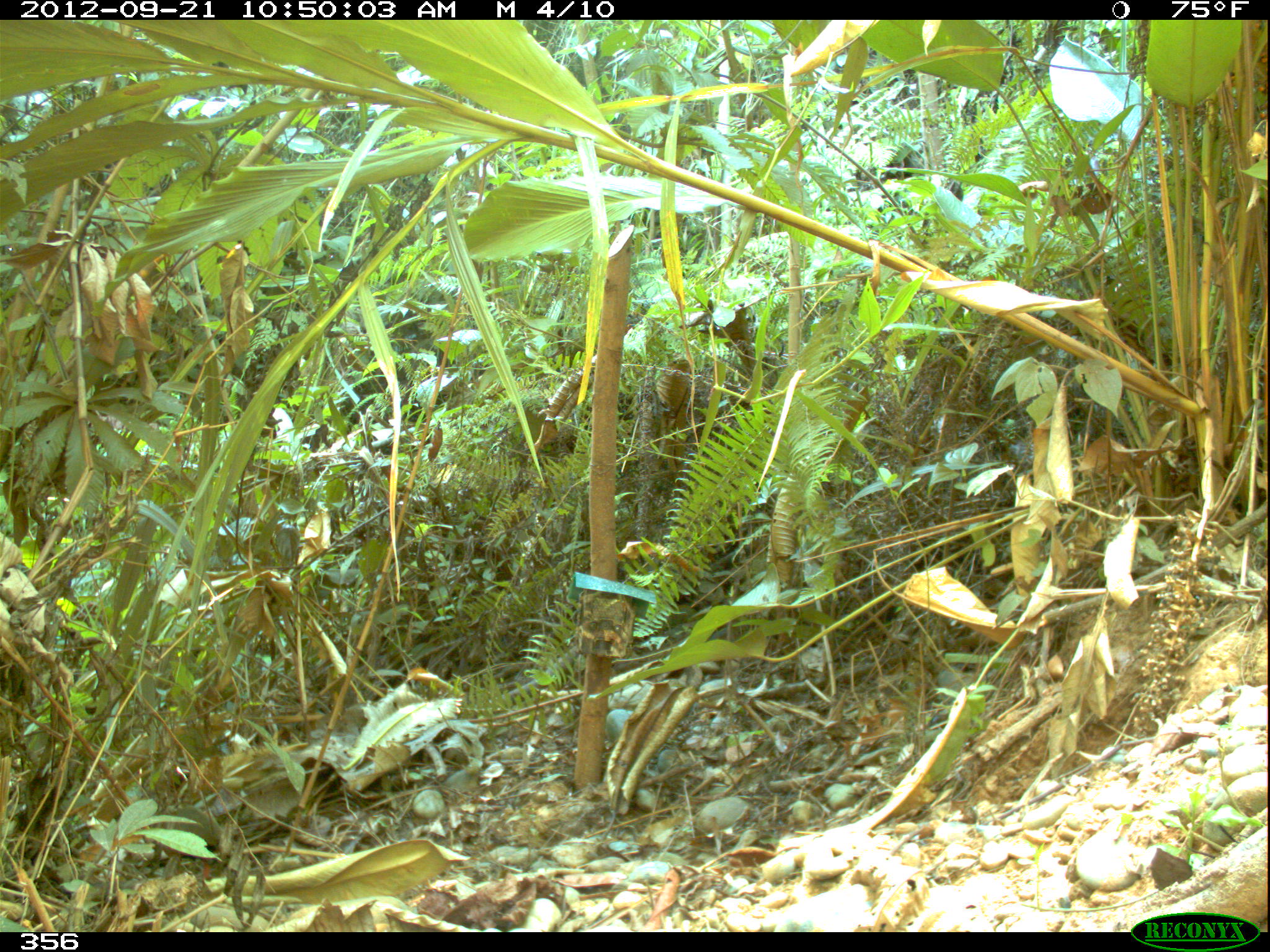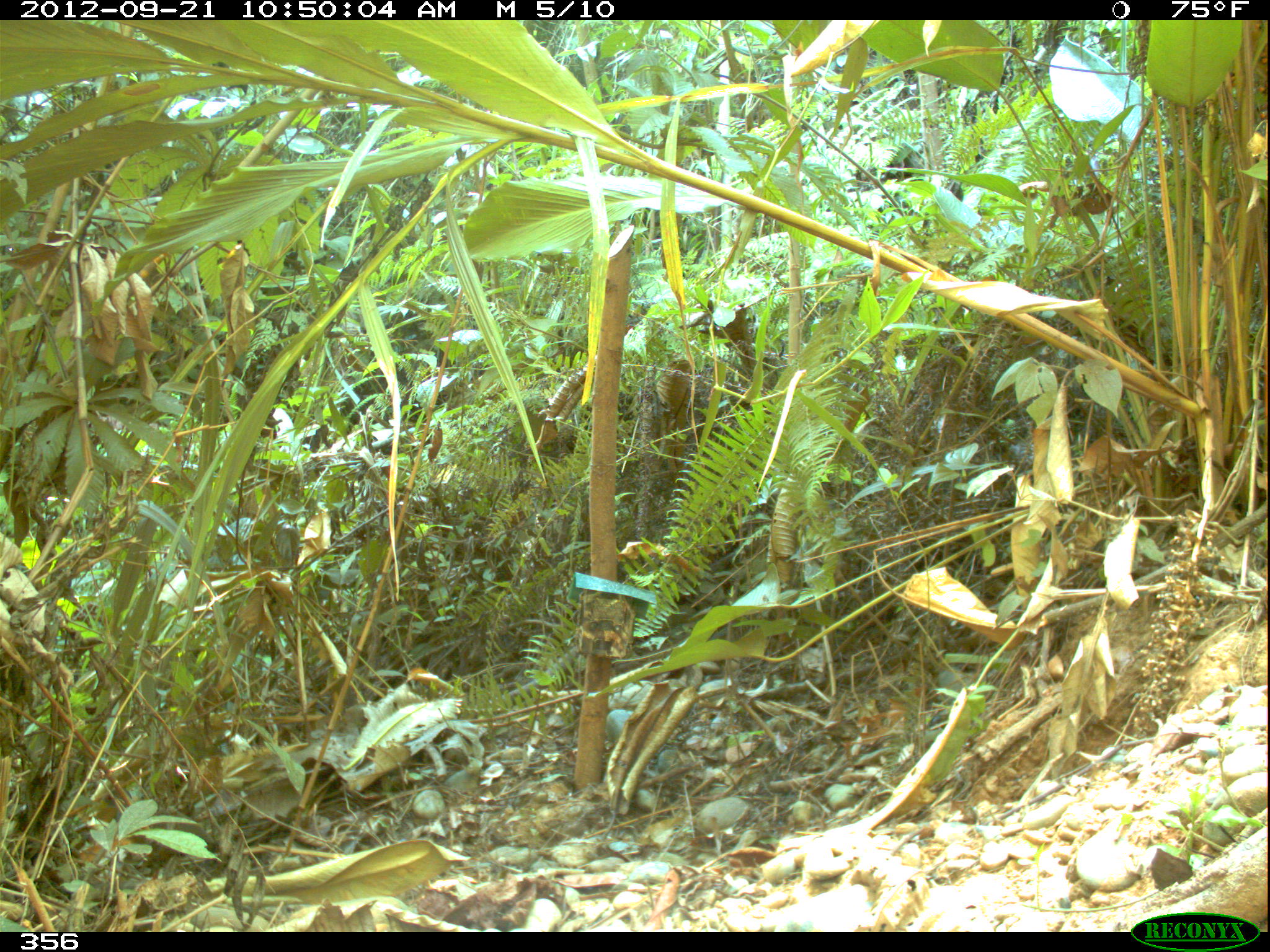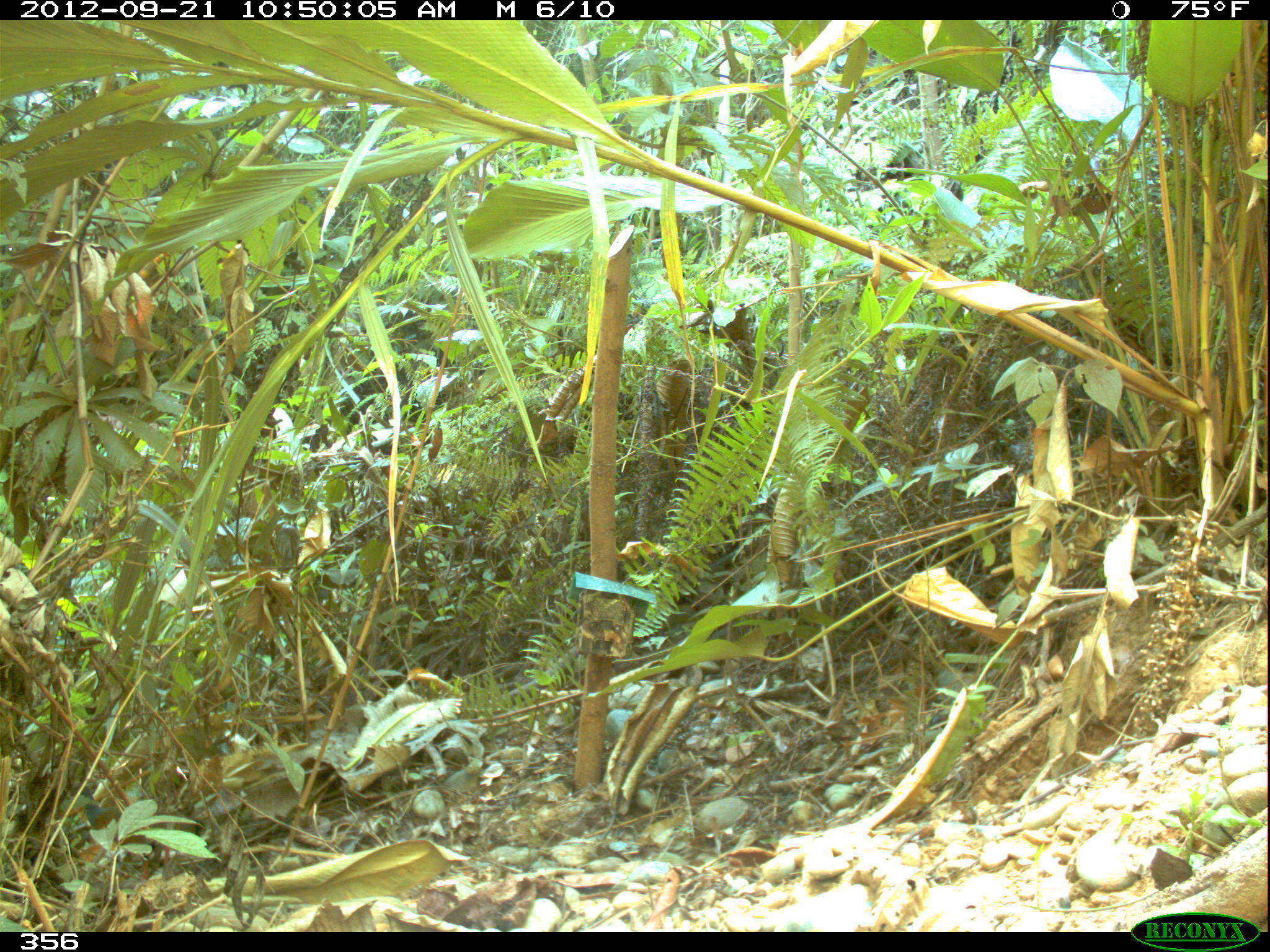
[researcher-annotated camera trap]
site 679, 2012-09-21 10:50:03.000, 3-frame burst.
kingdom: Animalia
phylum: Chordata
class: Aves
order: Galliformes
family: Phasianidae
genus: Alectoris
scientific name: Alectoris rufa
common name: red-legged partridge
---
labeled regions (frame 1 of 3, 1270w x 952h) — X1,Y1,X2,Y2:
alectoris rufa: 138,790,222,872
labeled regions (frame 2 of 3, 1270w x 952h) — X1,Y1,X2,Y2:
alectoris rufa: 109,801,215,877